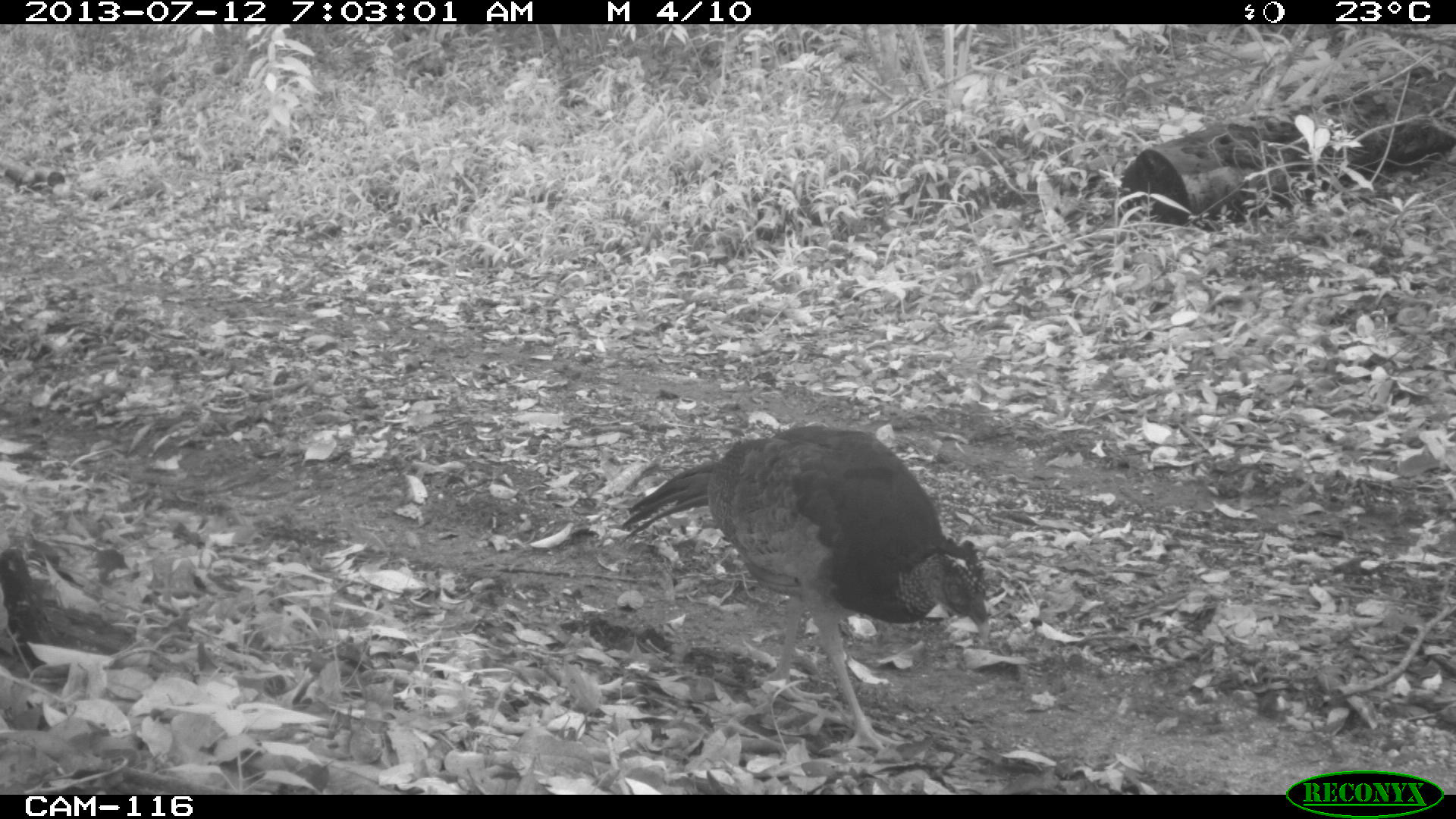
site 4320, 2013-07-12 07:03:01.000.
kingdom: Animalia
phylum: Chordata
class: Aves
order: Galliformes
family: Cracidae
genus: Crax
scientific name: Crax rubra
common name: great curassow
Crax rubra (great curassow), count 1, sex female.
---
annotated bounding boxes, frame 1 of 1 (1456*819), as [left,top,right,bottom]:
crax rubra: [616,421,992,751]